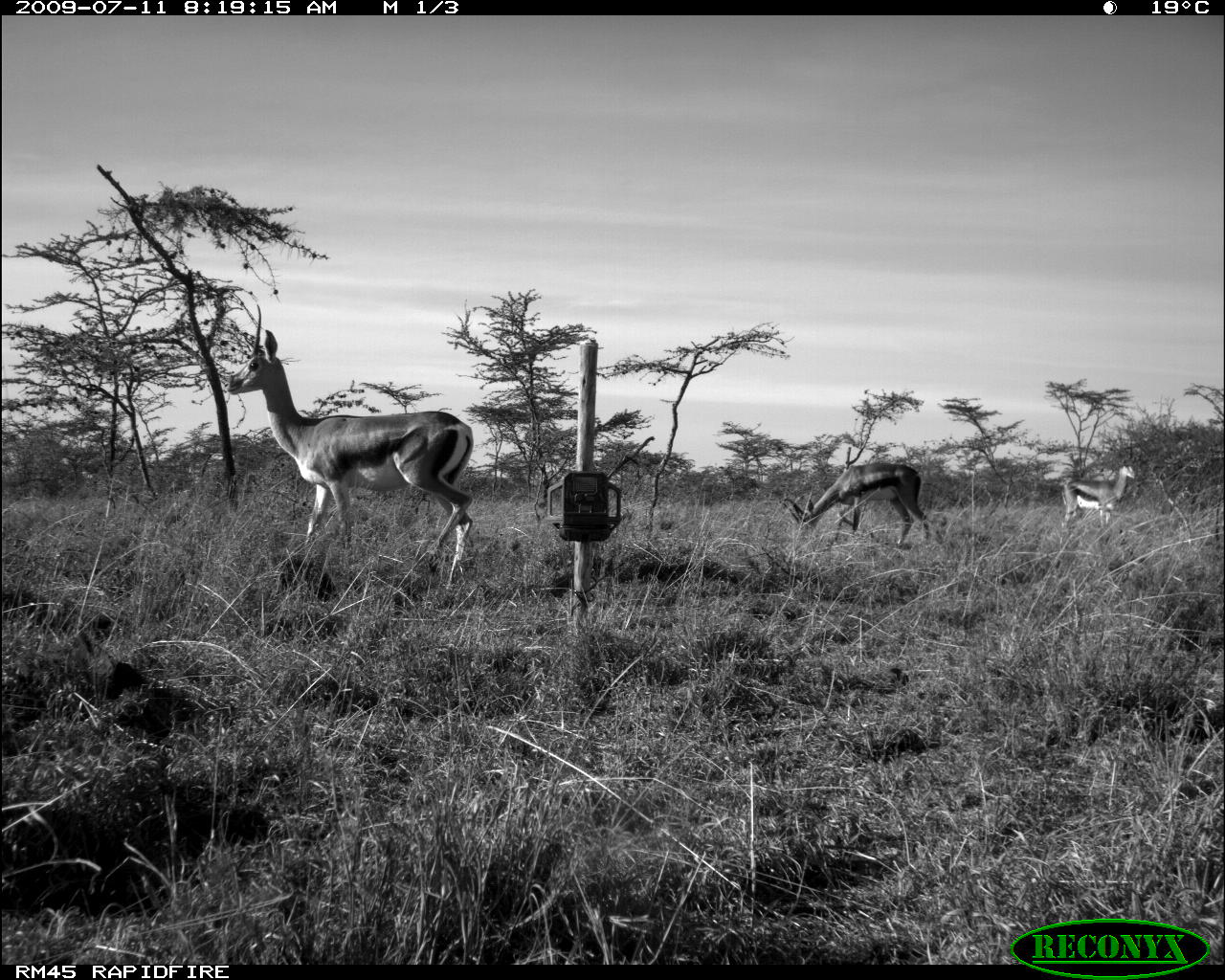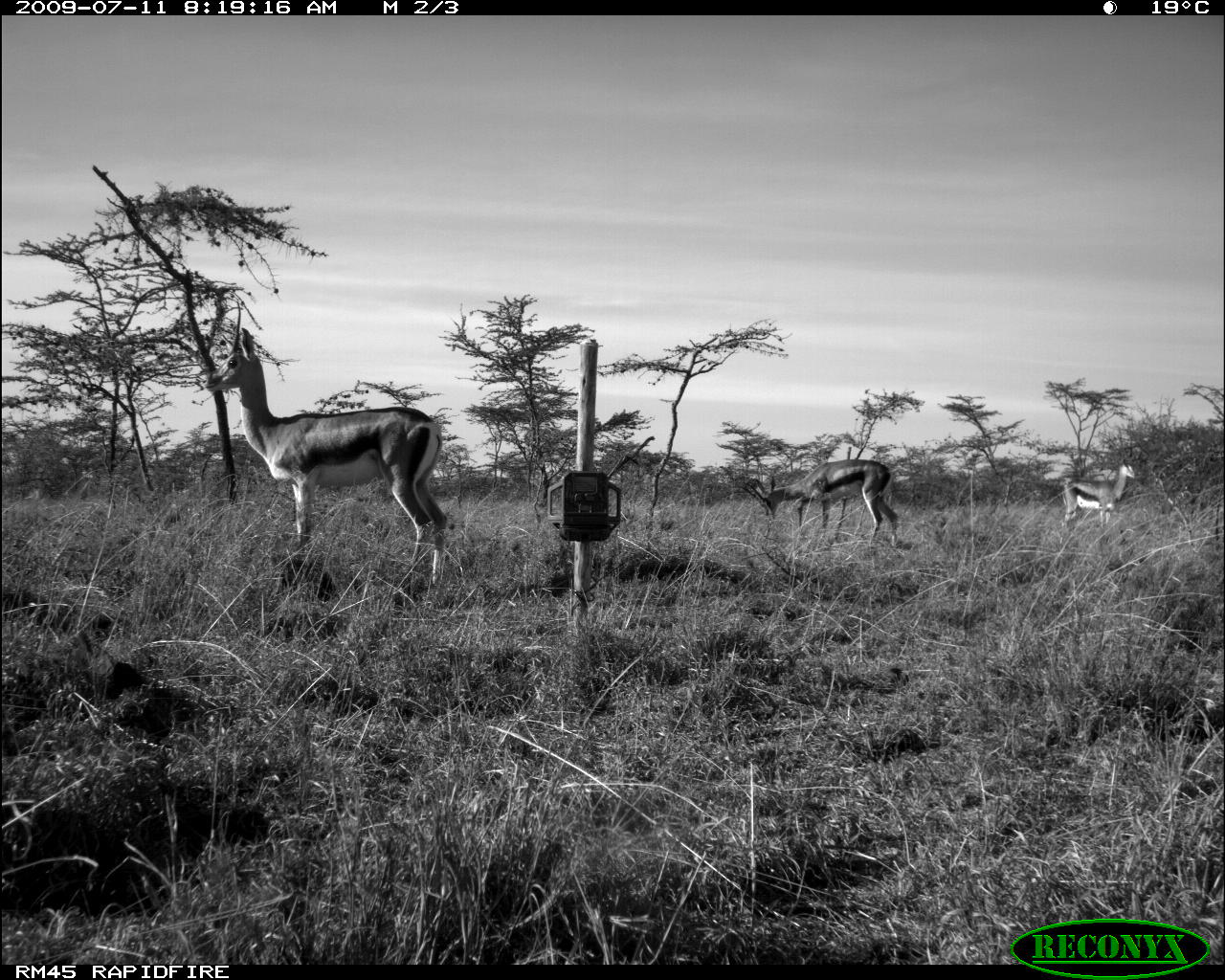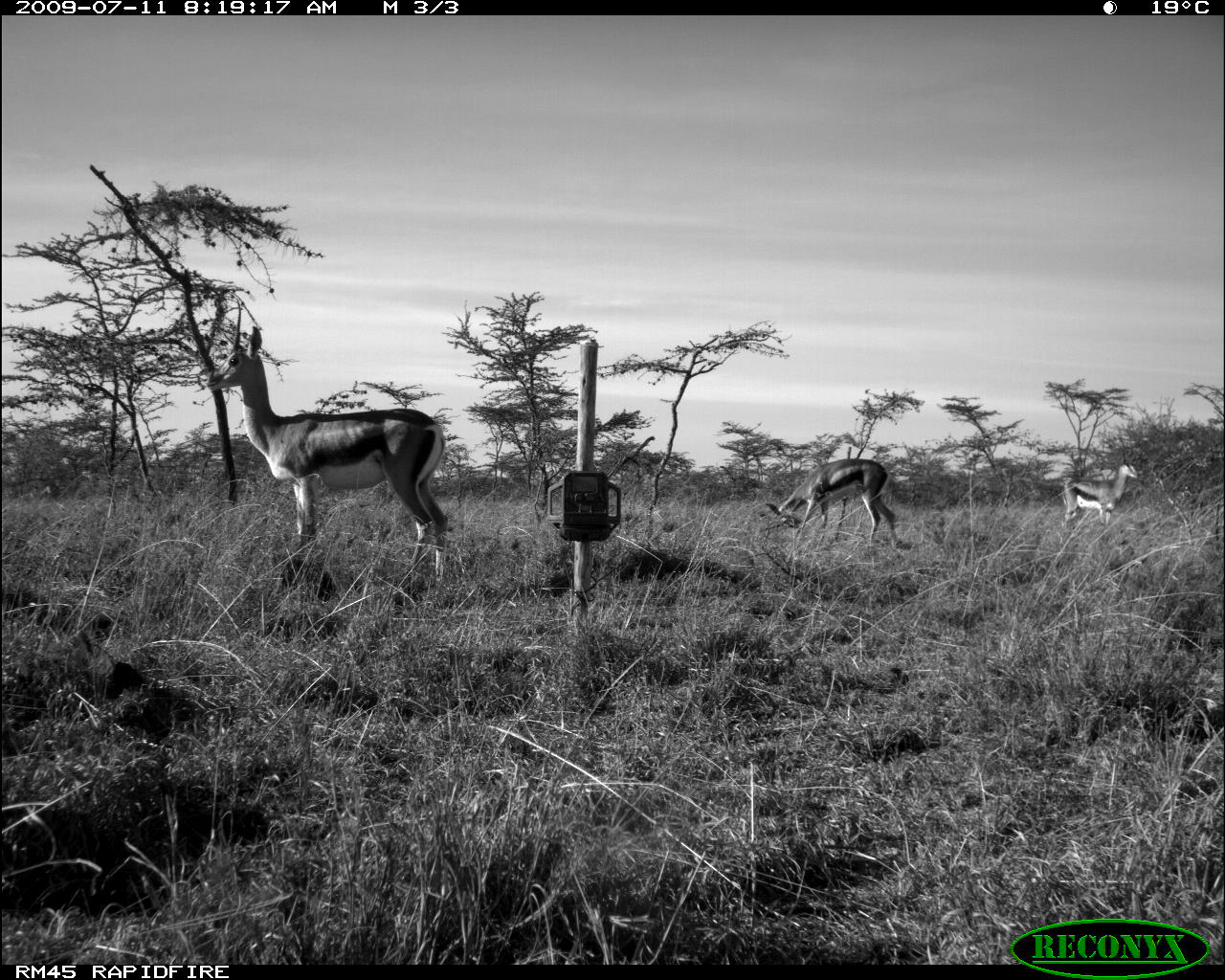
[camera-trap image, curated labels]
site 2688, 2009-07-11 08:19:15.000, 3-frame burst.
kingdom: Animalia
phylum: Chordata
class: Mammalia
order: Artiodactyla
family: Bovidae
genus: Nanger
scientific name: Nanger granti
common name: grant's gazelle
Nanger granti (grant's gazelle), count 3.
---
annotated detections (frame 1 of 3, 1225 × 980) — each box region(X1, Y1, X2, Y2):
nanger granti: region(223, 303, 475, 591); region(780, 462, 930, 548); region(1060, 447, 1137, 529)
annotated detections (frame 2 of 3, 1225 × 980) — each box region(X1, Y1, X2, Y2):
nanger granti: region(203, 300, 448, 586); region(737, 457, 899, 548); region(1060, 447, 1137, 529)